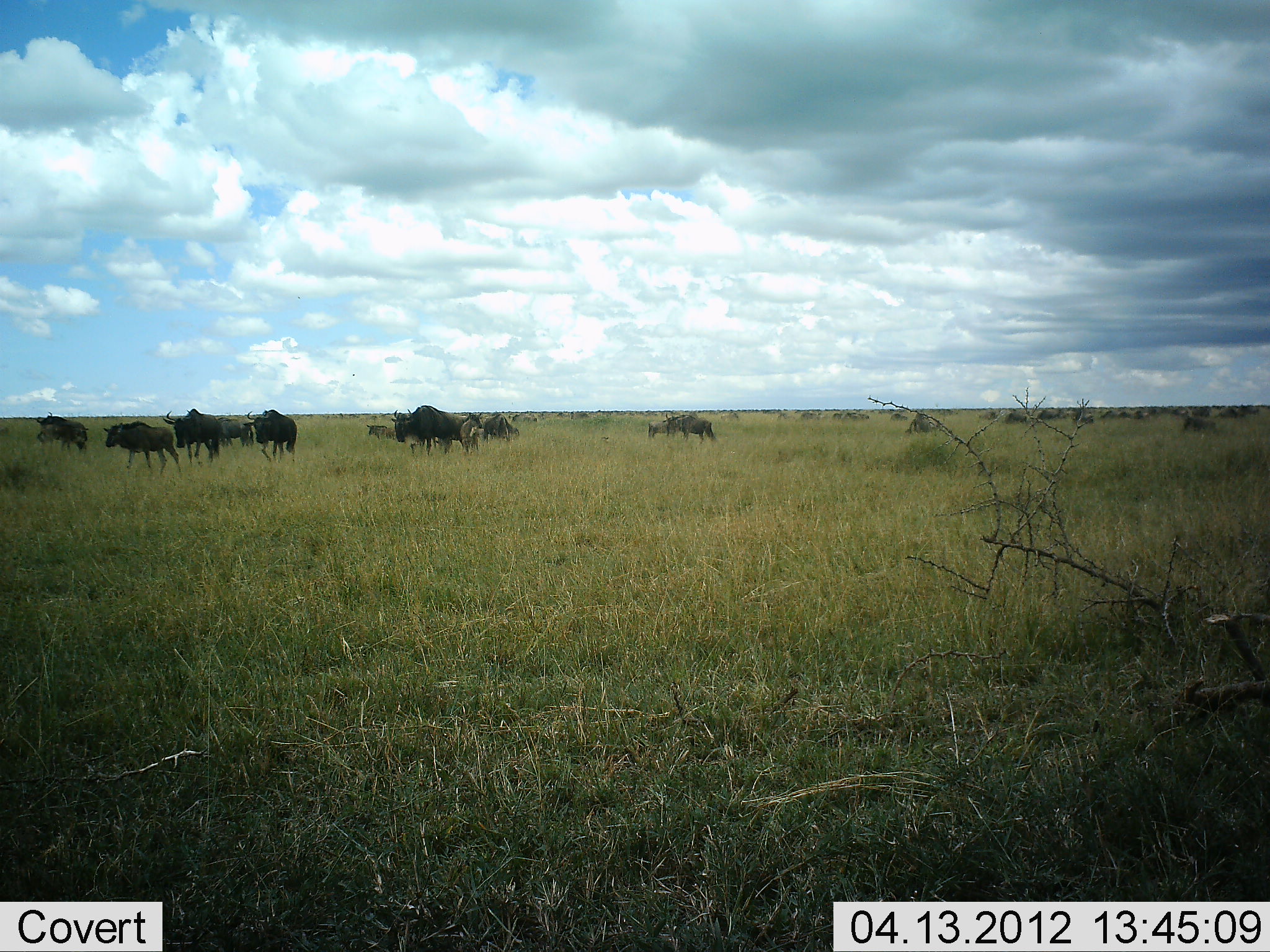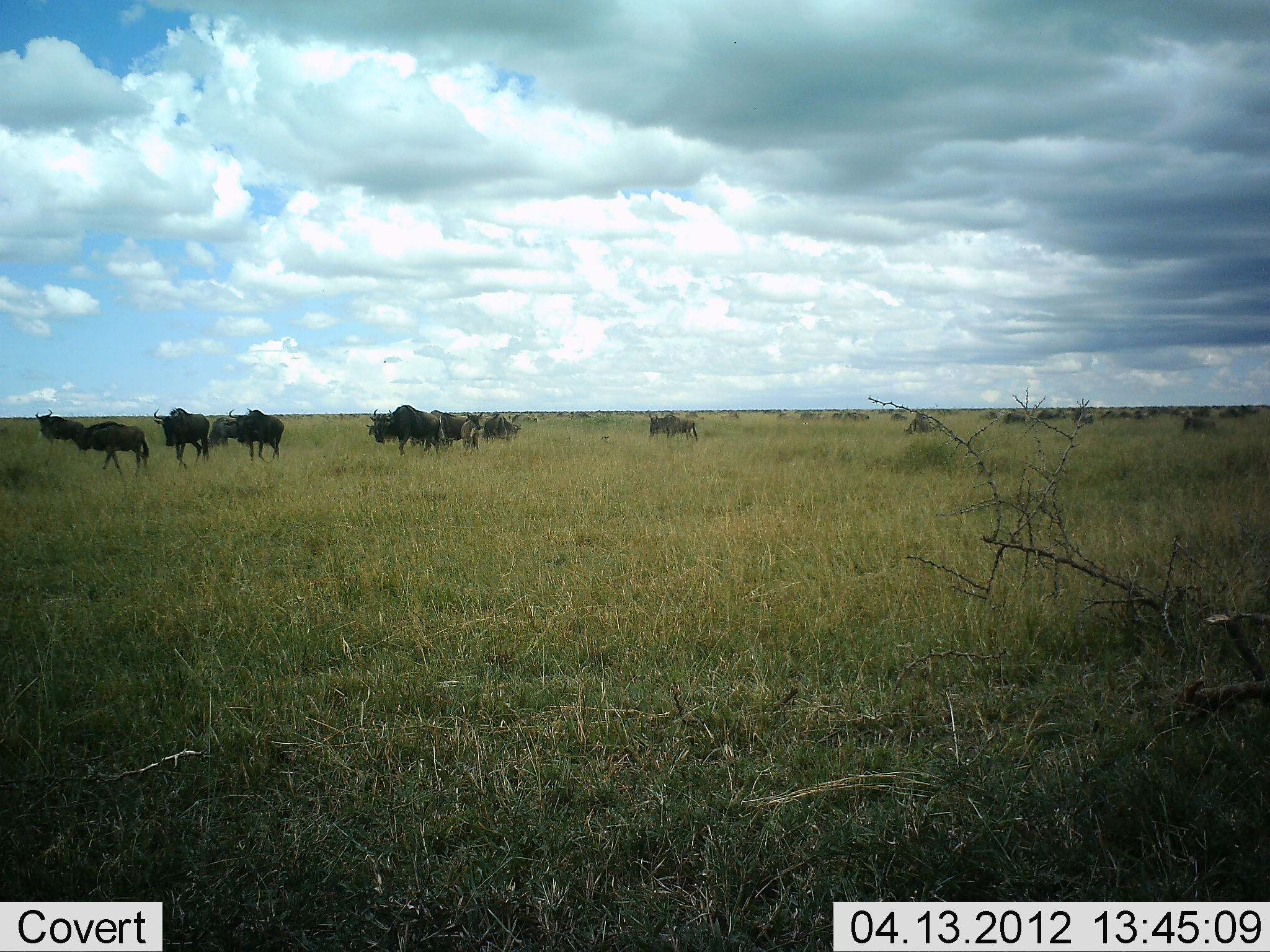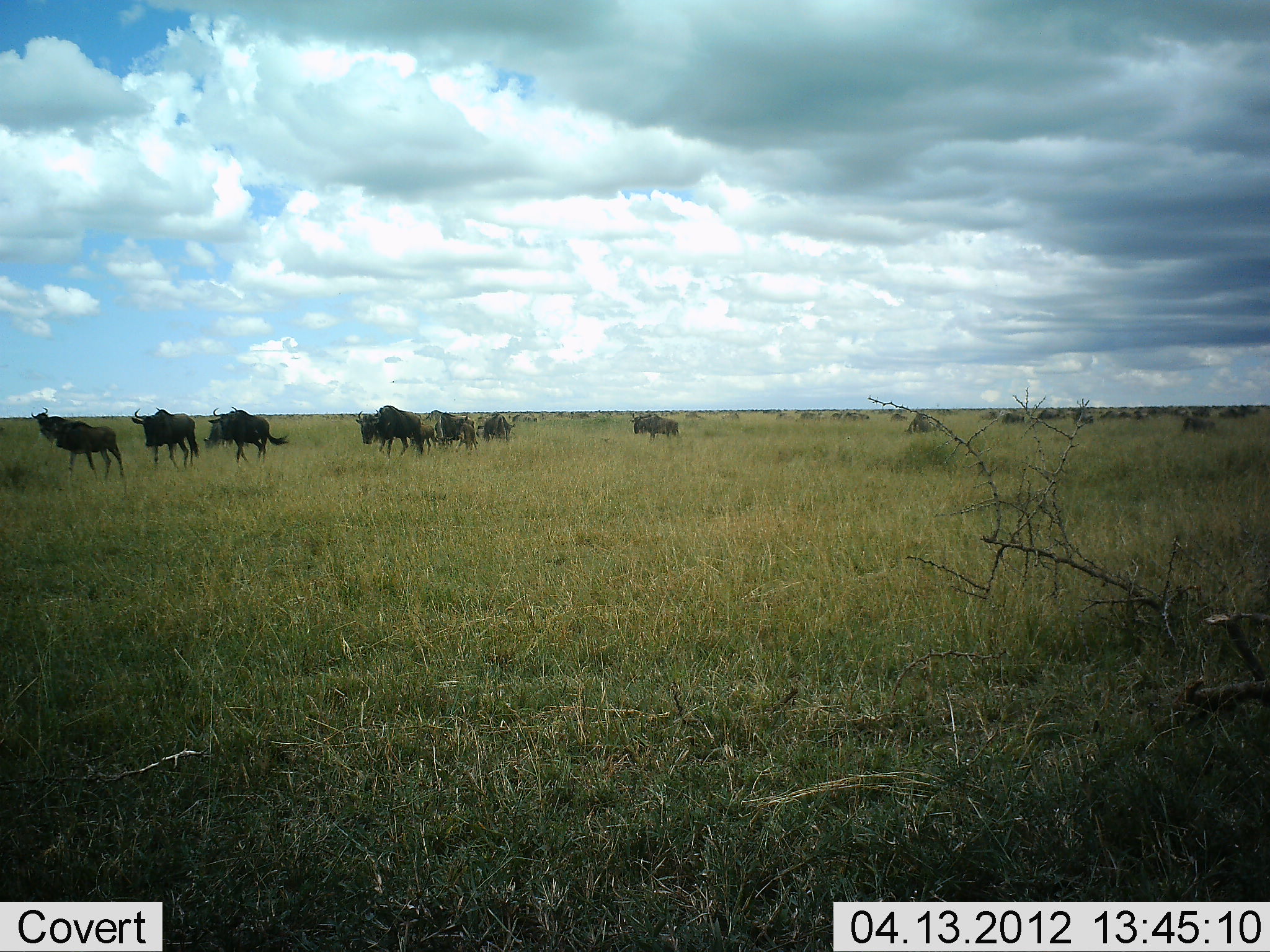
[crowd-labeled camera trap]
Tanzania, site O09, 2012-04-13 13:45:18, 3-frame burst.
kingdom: Animalia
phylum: Chordata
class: Mammalia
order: Artiodactyla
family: Bovidae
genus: Connochaetes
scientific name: Connochaetes taurinus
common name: blue wildebeest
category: wildebeest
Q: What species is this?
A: Wildebeest (blue wildebeest) (Connochaetes taurinus).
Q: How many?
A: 11-50.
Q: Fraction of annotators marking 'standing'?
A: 21%.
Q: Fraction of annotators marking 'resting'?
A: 16%.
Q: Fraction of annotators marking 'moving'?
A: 100%.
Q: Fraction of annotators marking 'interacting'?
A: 0%.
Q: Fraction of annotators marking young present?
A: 16%.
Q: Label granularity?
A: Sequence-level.